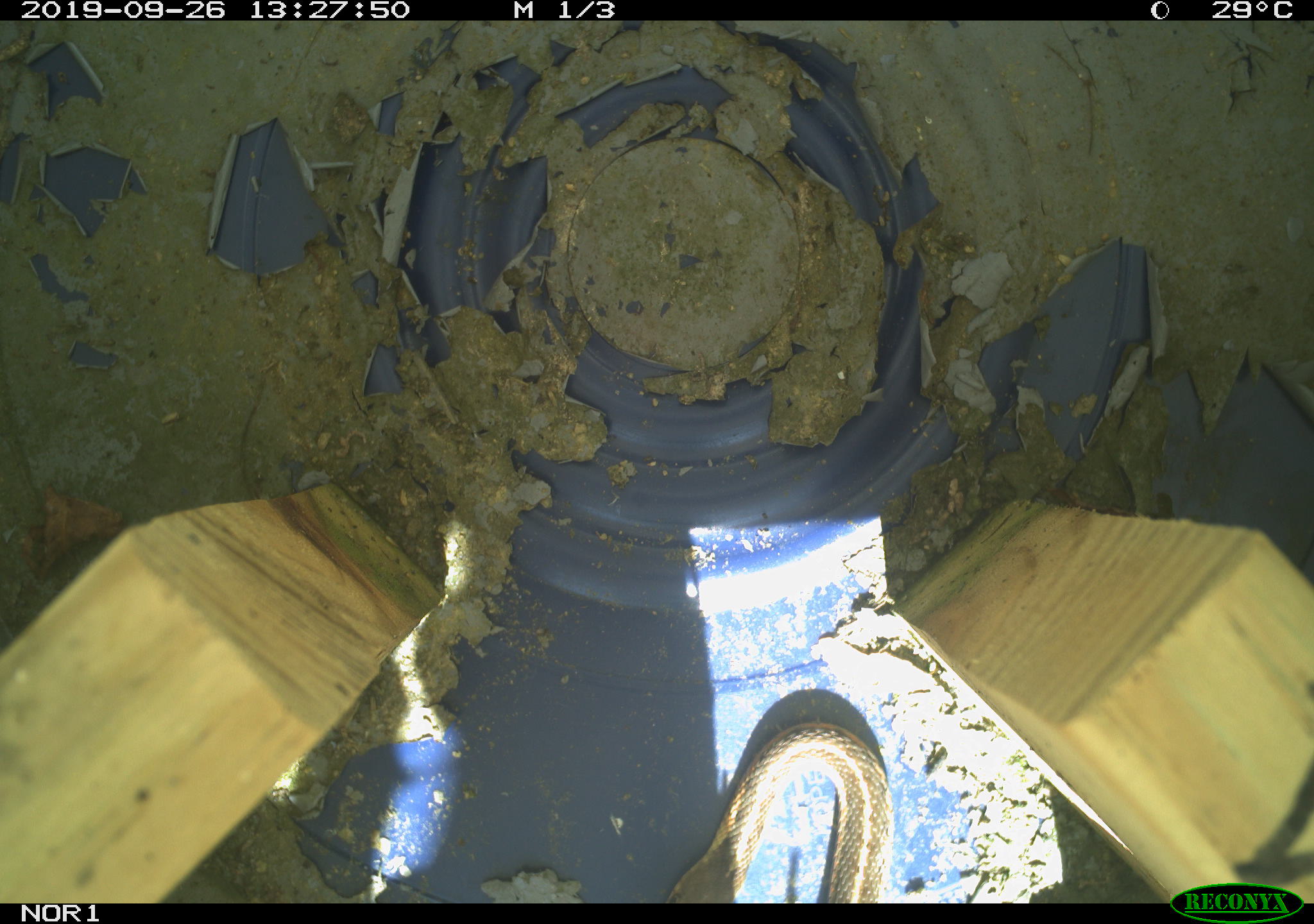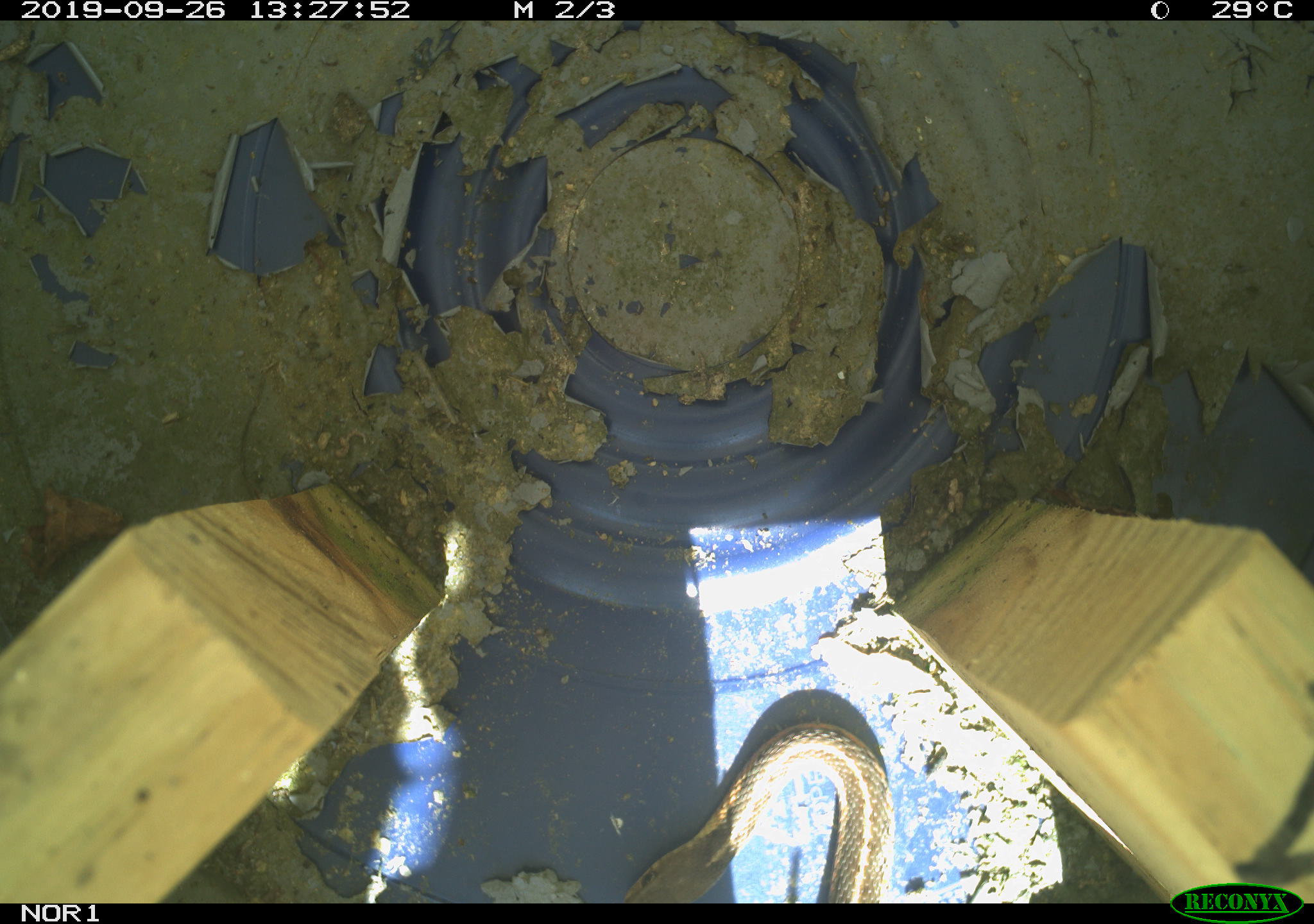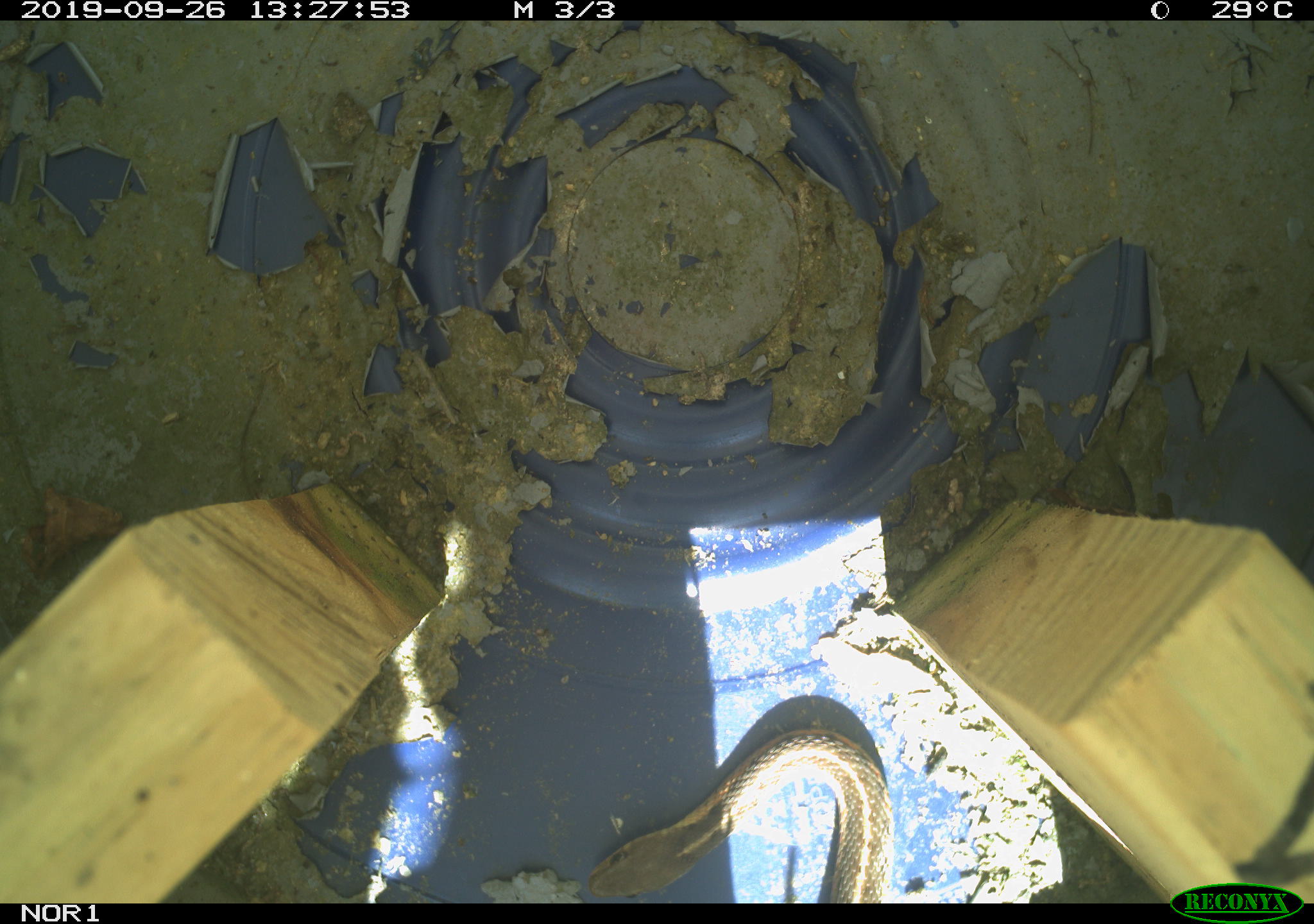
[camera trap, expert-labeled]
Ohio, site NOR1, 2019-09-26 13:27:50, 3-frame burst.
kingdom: Animalia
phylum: Chordata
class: Reptilia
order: Squamata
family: Colubridae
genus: Thamnophis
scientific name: Thamnophis sirtalis sirtalis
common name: eastern gartersnake